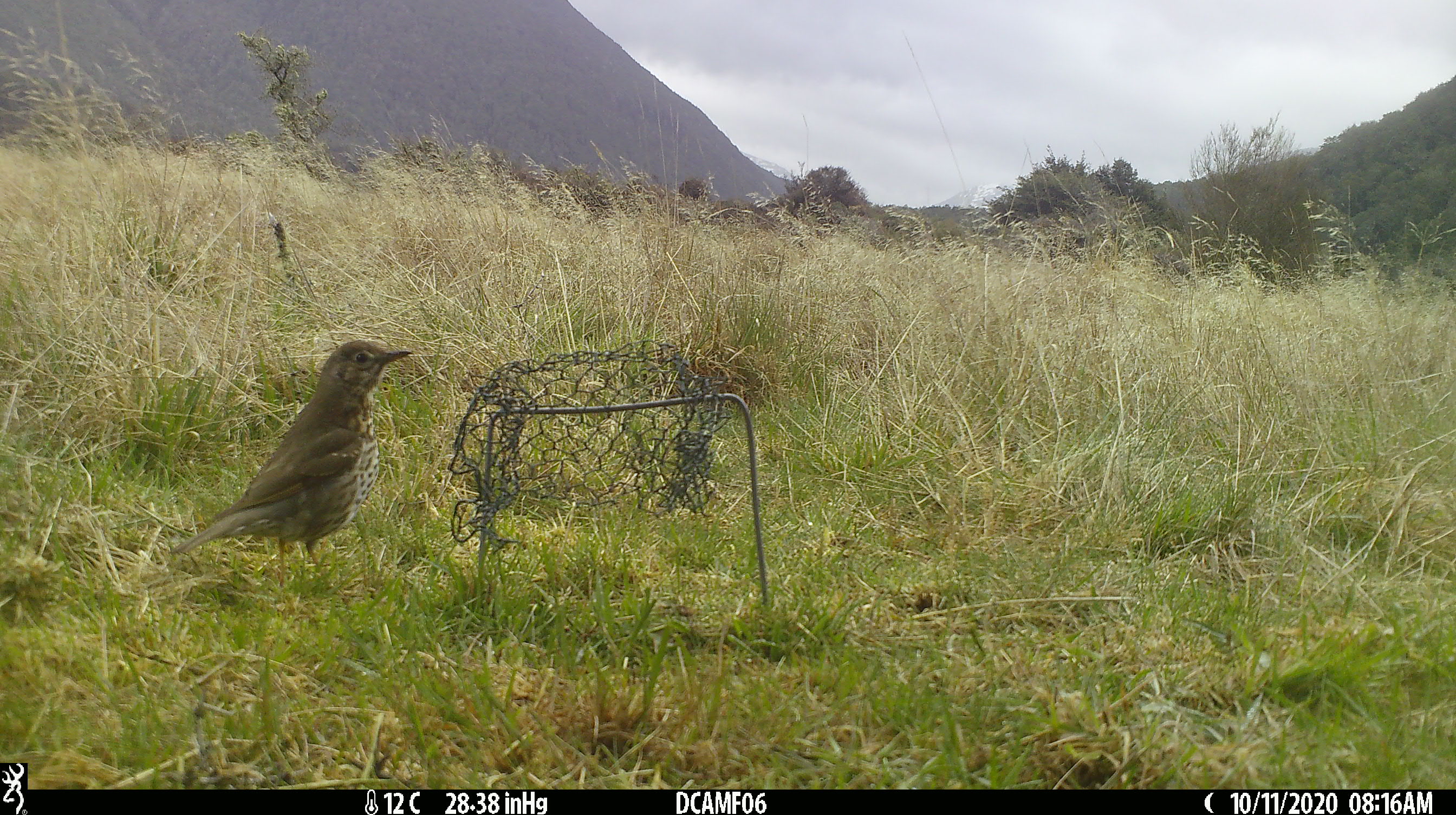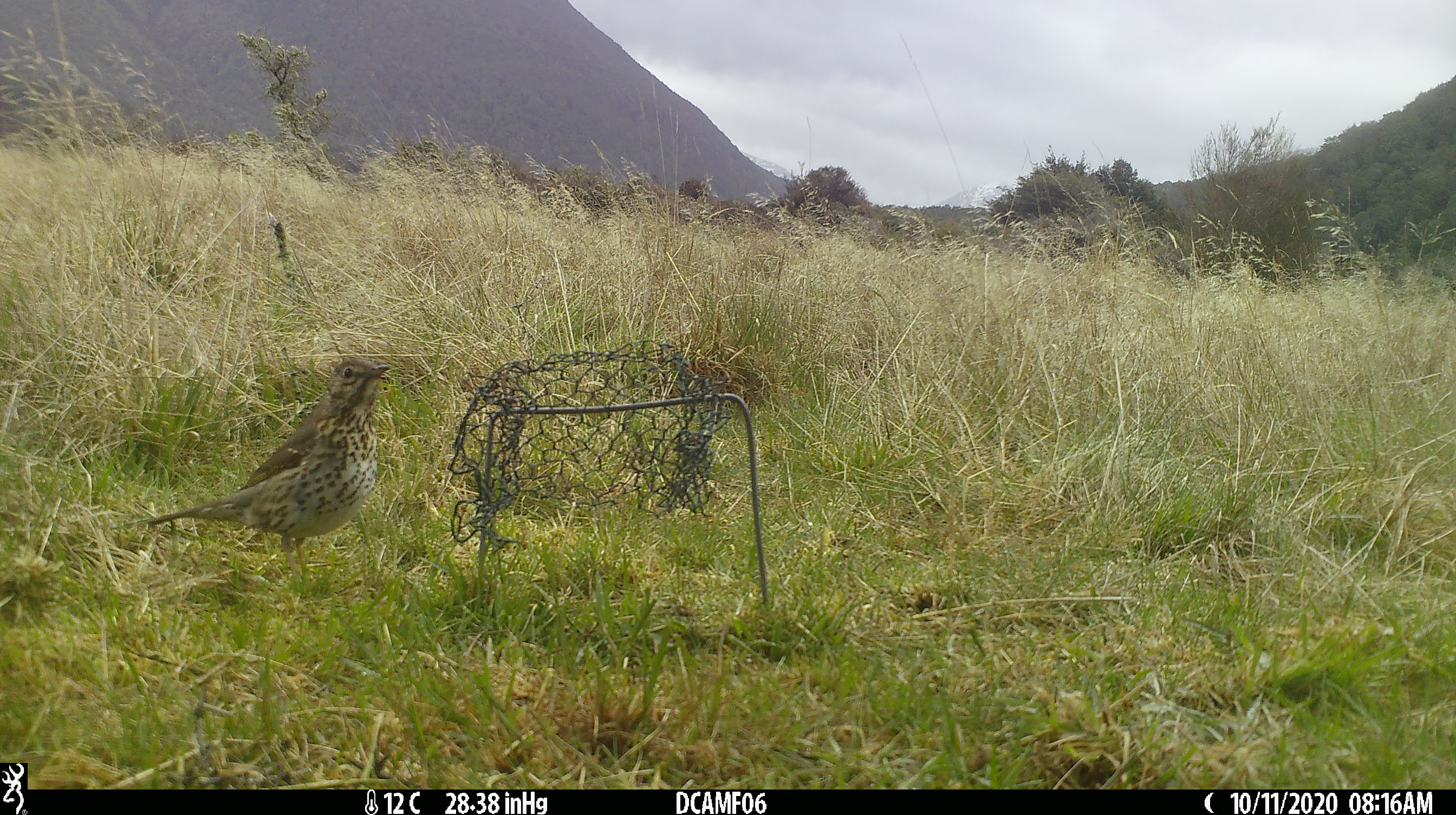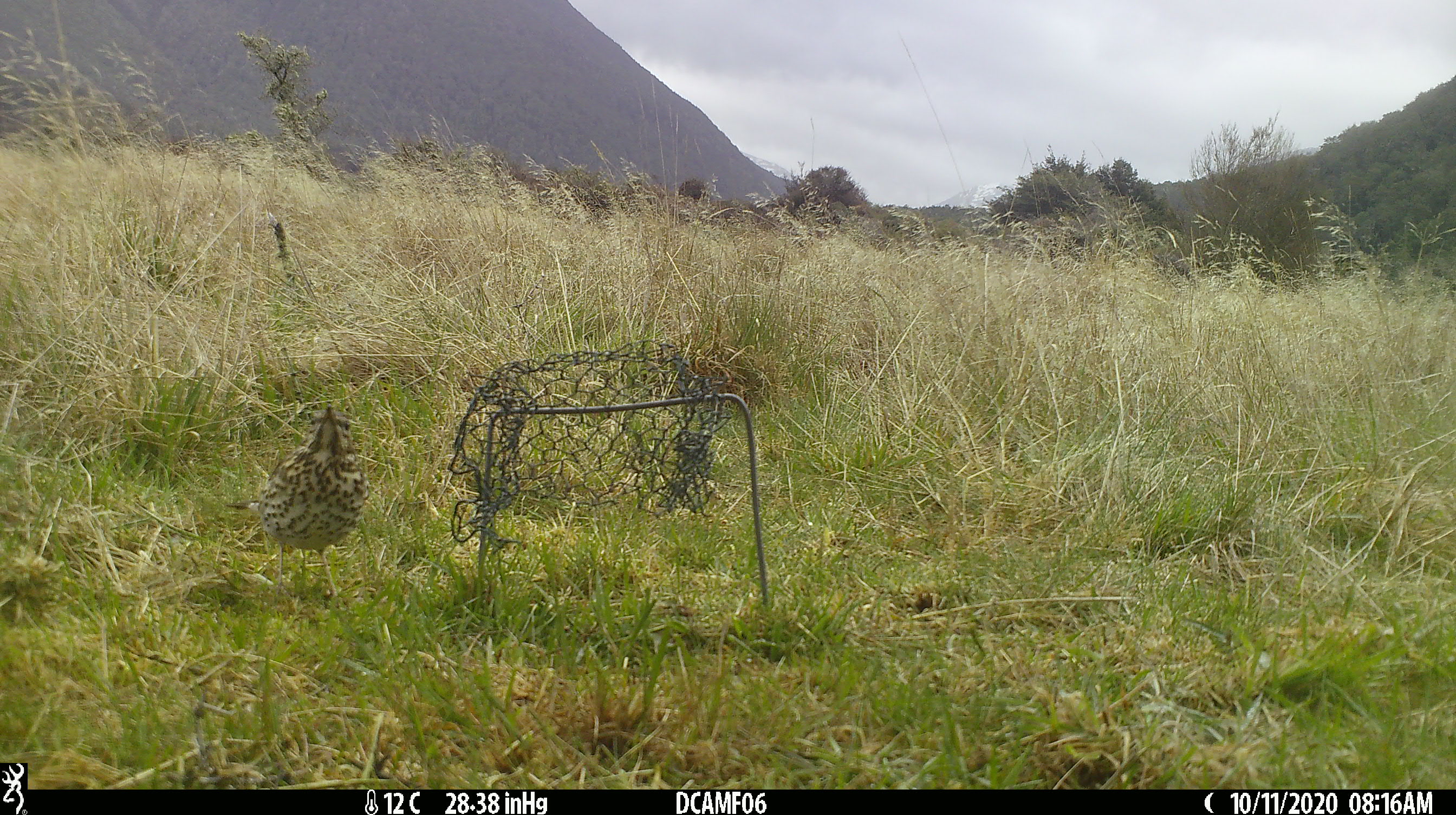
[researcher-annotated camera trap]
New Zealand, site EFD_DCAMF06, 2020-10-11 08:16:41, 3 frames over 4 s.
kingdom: Animalia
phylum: Chordata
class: Aves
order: Passeriformes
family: Turdidae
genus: Turdus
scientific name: Turdus philomelos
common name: song thrush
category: thrush